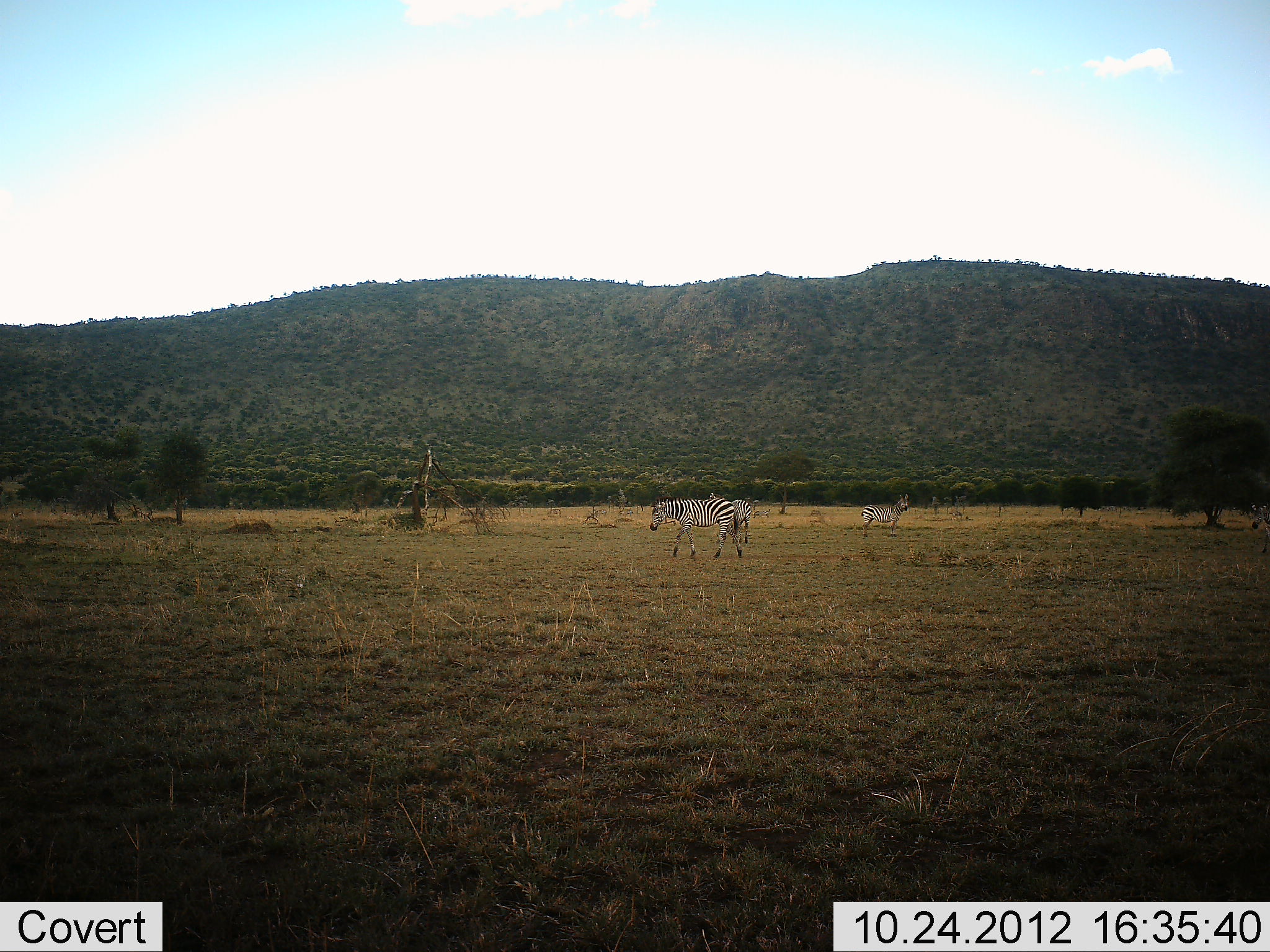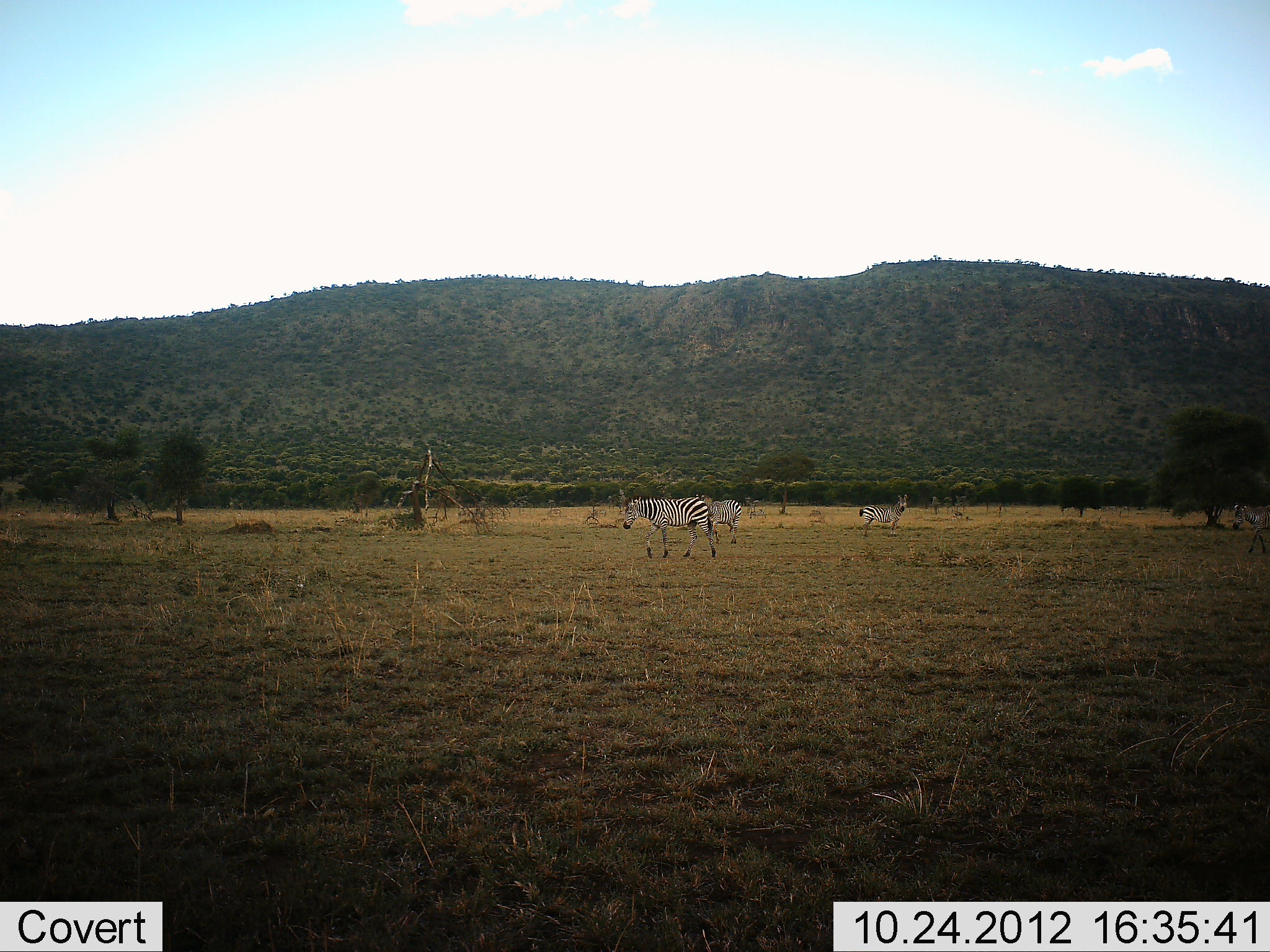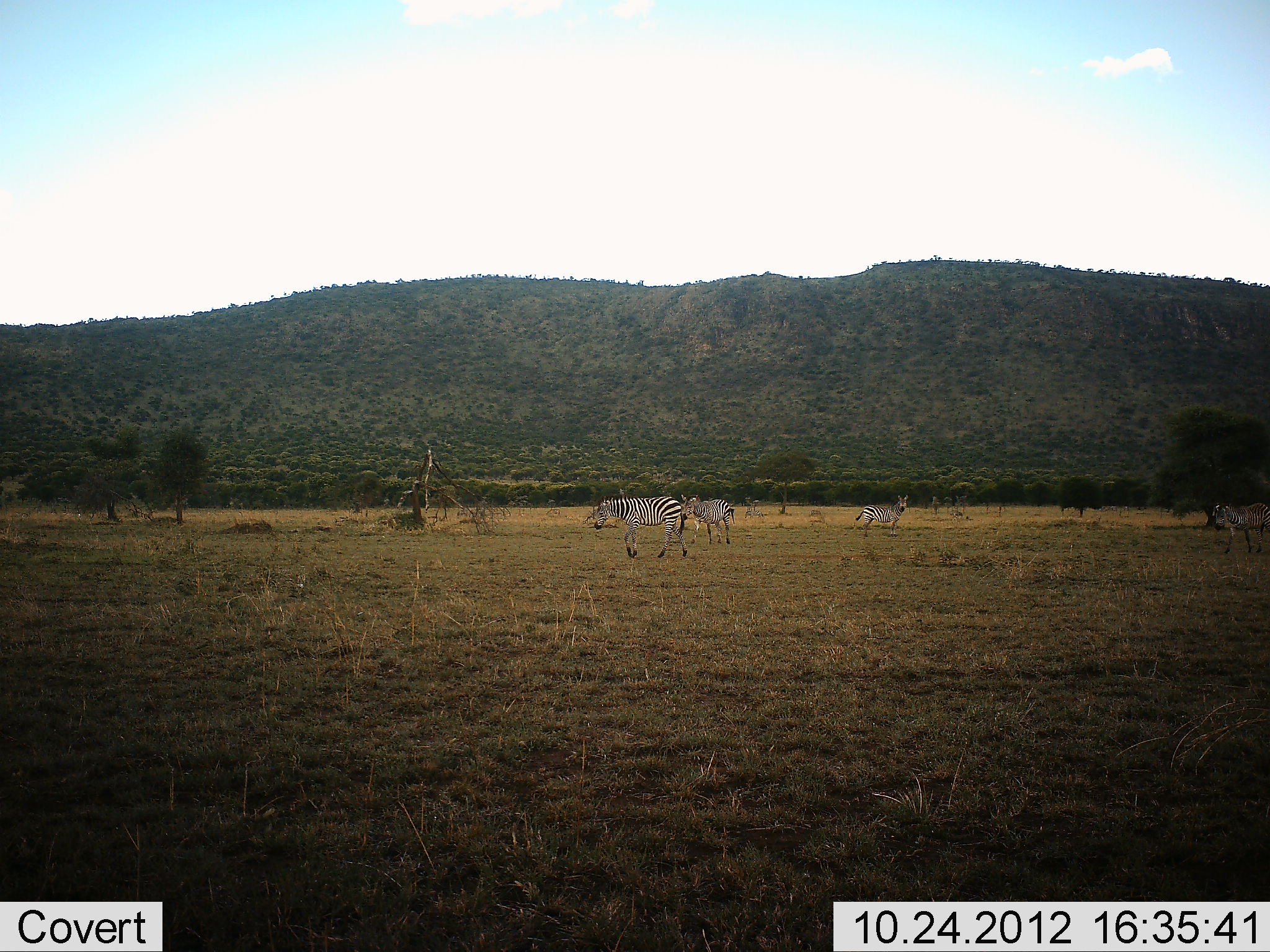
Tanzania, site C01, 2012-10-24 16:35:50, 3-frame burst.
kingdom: Animalia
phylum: Chordata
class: Mammalia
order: Perissodactyla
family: Equidae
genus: Equus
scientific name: Equus quagga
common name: plains zebra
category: zebra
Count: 3.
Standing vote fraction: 64%.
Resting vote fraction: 0%.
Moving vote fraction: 100%.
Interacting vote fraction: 0%.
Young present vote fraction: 0%.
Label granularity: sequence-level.